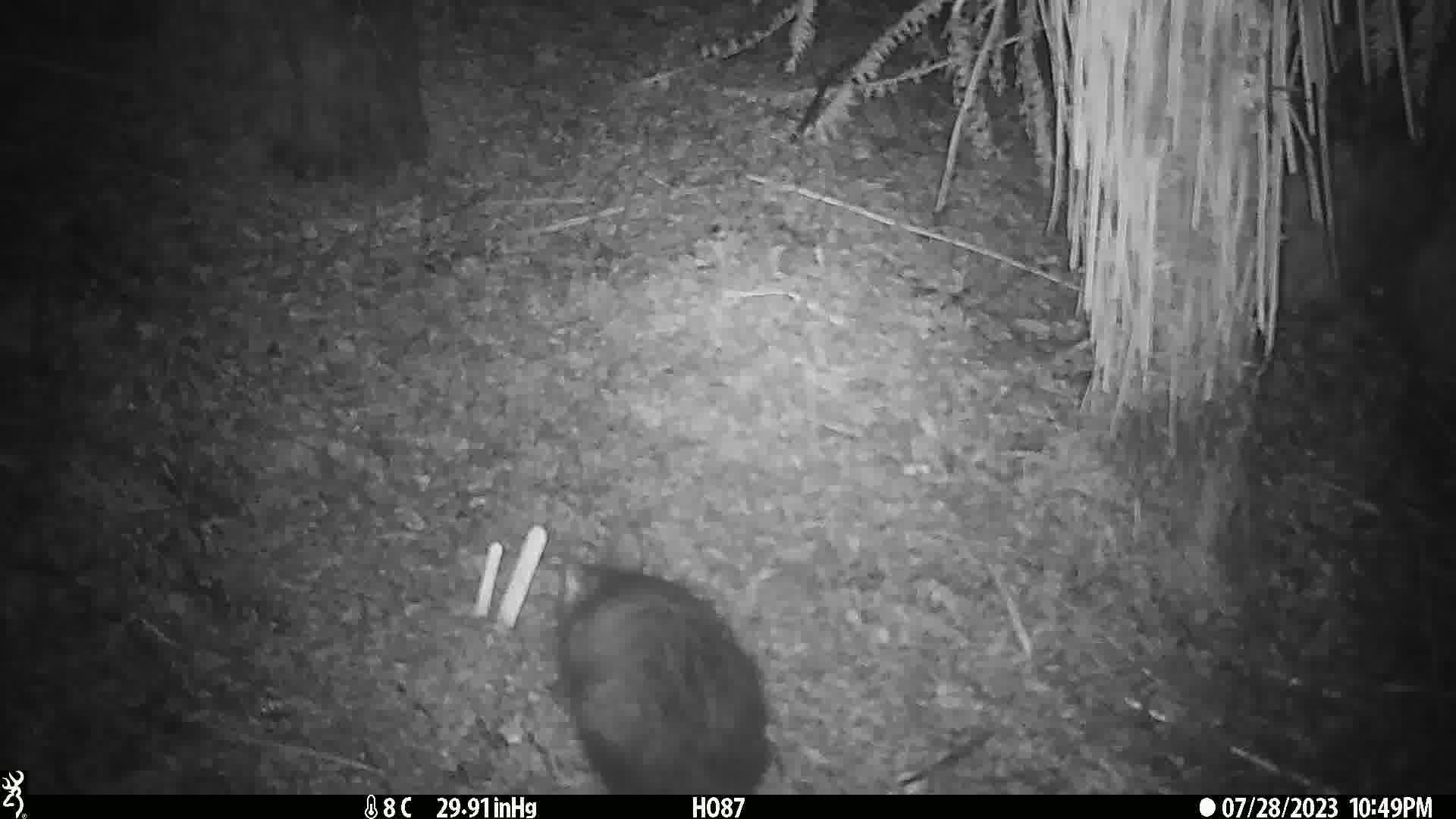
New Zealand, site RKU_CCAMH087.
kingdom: Animalia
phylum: Chordata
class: Mammalia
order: Diprotodontia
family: Phalangeridae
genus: Trichosurus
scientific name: Trichosurus vulpecula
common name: common brushtail possum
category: possum